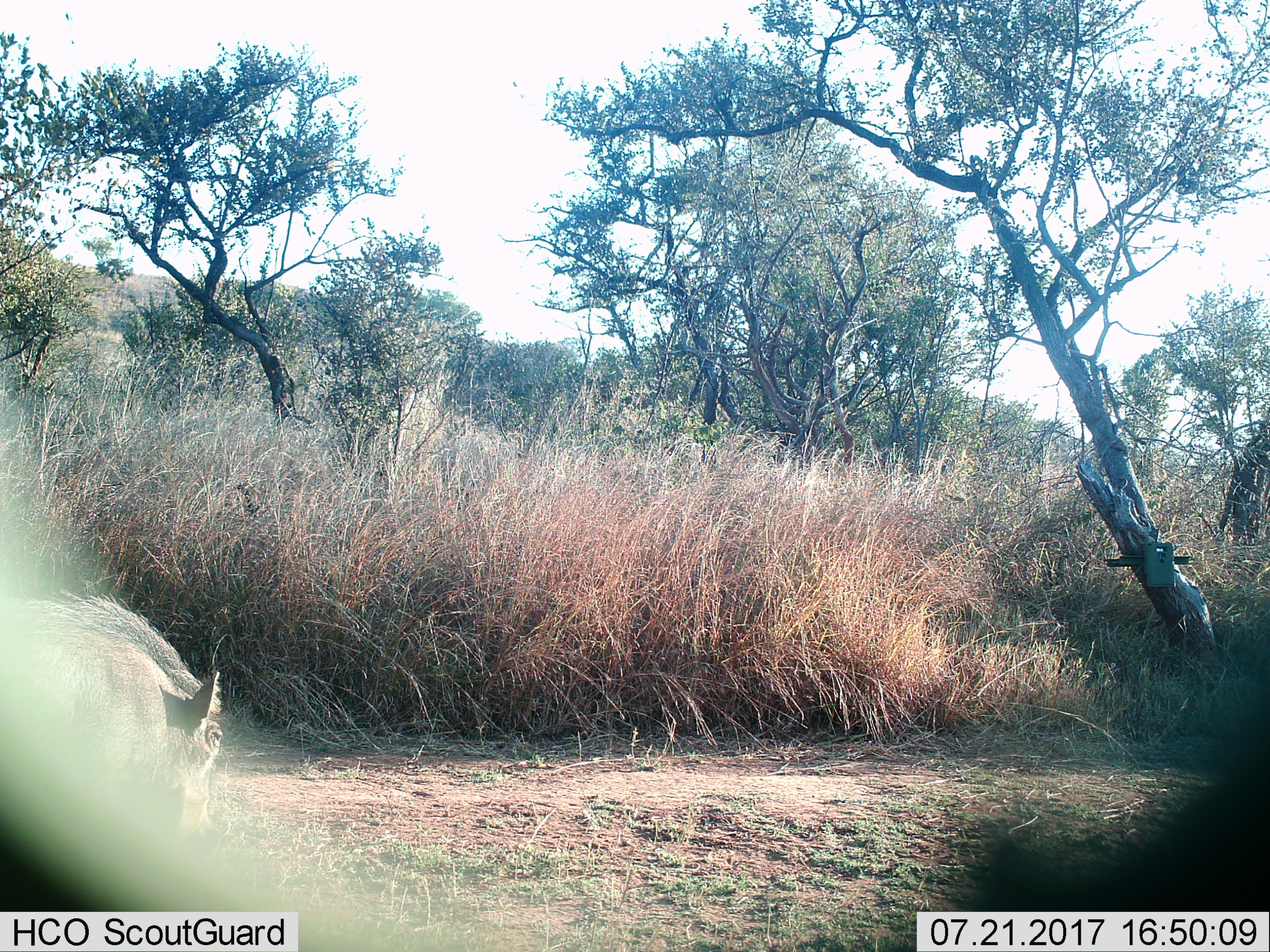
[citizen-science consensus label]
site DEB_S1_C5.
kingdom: Animalia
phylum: Chordata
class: Mammalia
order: Artiodactyla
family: Suidae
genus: Phacochoerus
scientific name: Phacochoerus africanus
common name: warthog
Warthog (Phacochoerus africanus), count 1. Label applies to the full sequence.